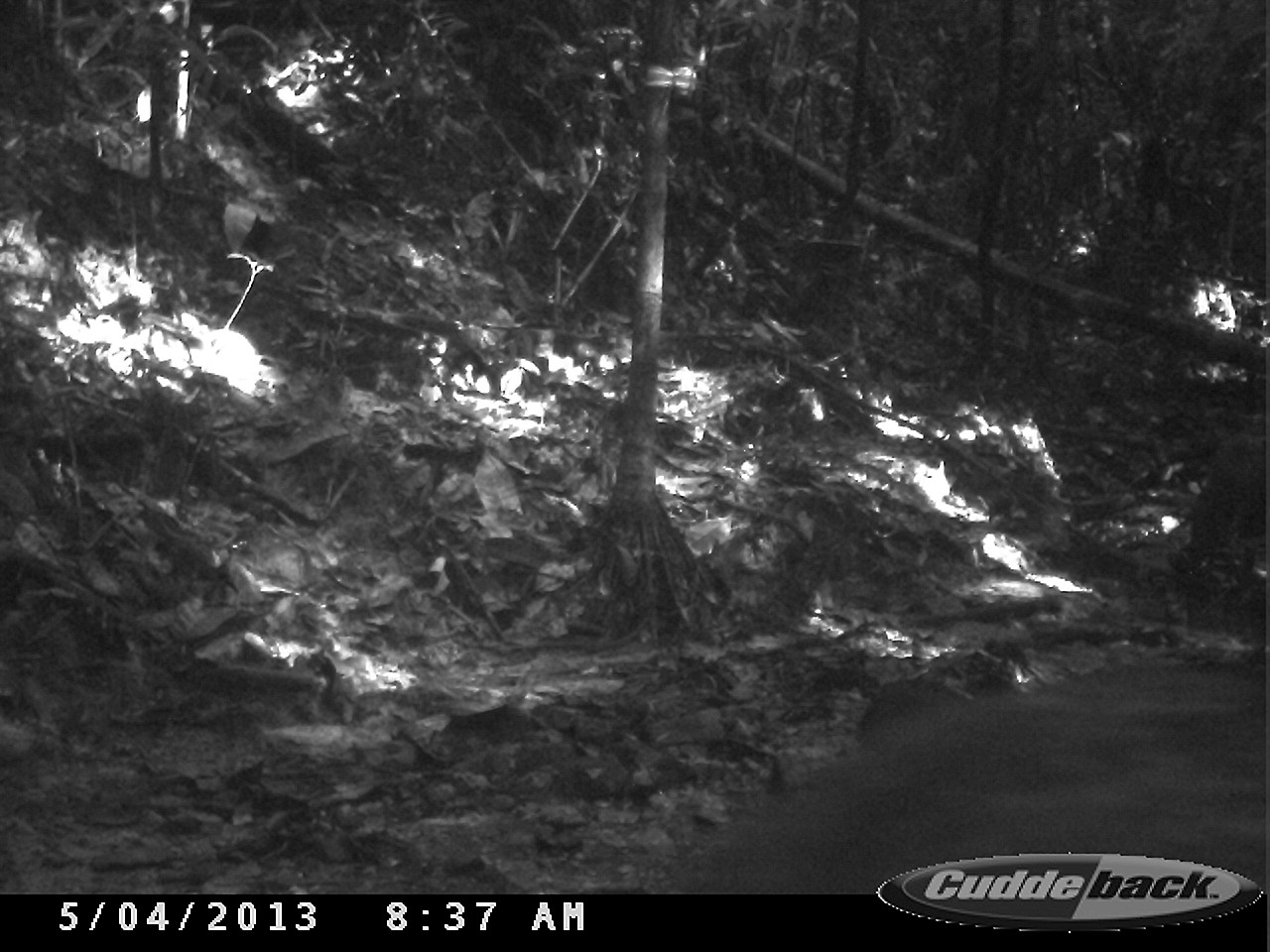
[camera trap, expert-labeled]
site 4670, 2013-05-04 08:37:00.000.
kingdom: Animalia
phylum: Chordata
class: Mammalia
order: Artiodactyla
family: Tayassuidae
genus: Pecari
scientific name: Pecari tajacu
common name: collared peccary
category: tayassu tajacu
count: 3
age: adult